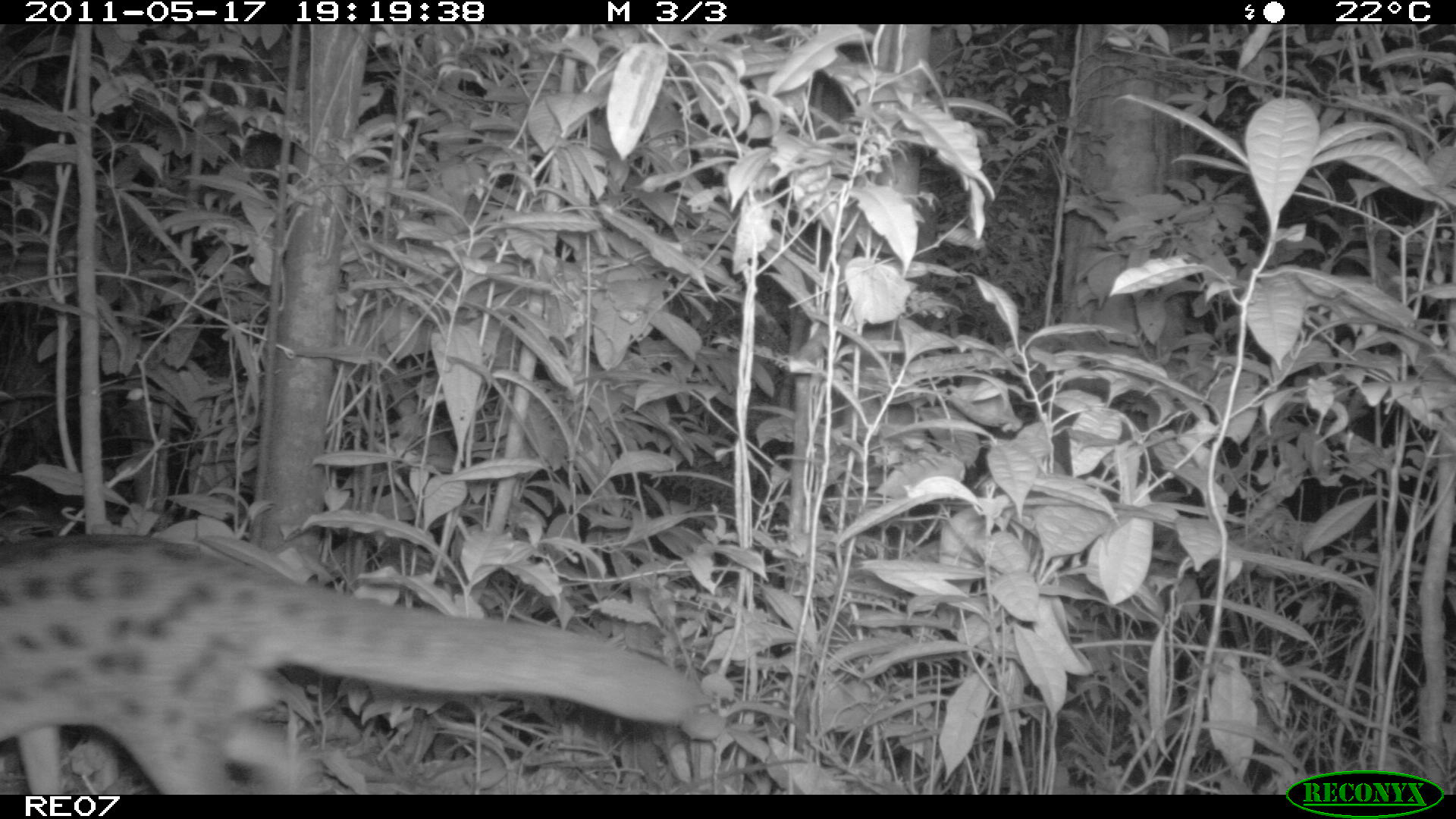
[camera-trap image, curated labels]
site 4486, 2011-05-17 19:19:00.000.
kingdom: Animalia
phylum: Chordata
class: Mammalia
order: Carnivora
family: Eupleridae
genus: Fossa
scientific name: Fossa fossana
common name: fanaloka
Fossa fossana (fanaloka), count 1.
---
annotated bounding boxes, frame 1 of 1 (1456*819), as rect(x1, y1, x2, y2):
fossa fossana: rect(0, 531, 709, 794)